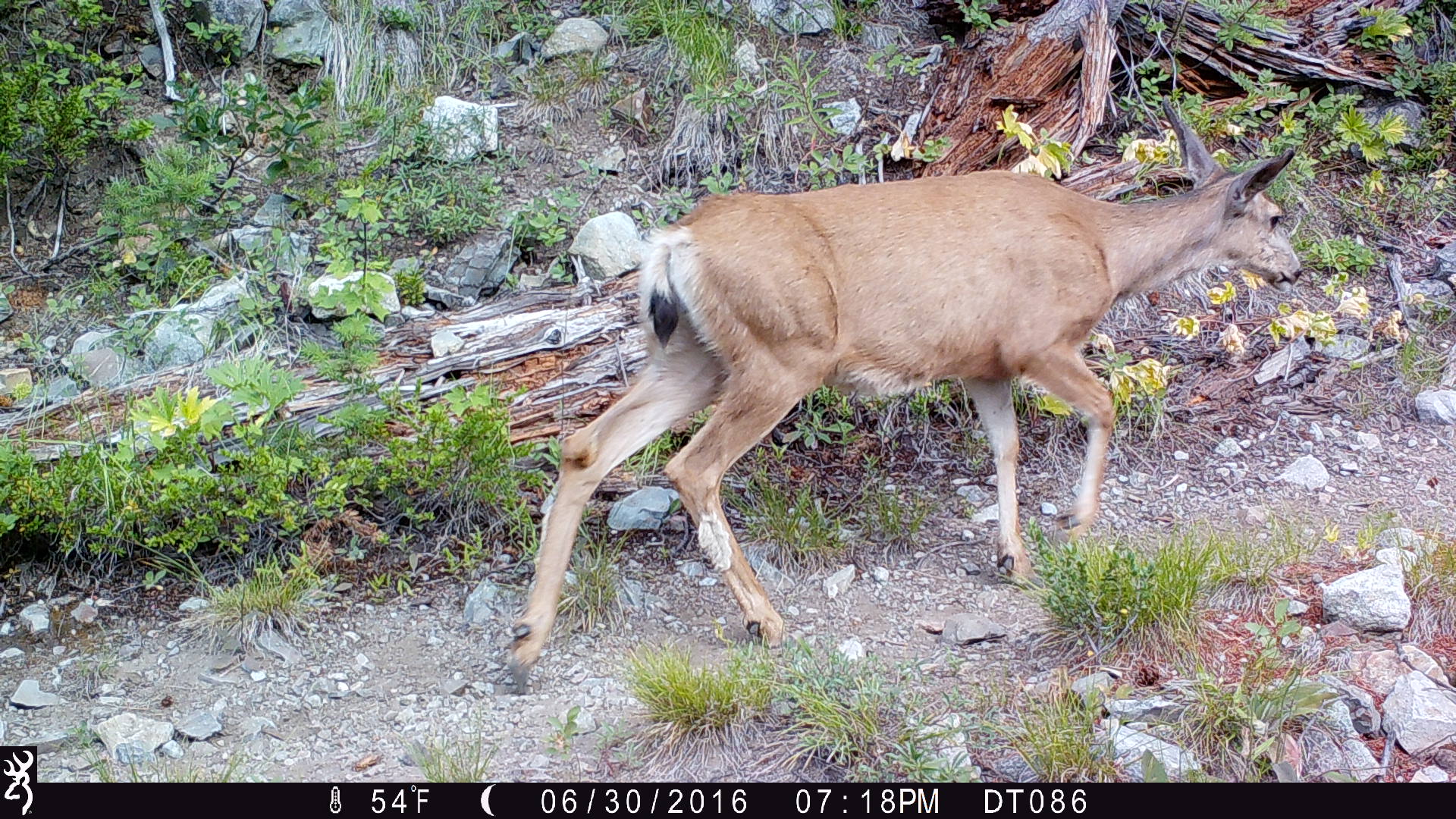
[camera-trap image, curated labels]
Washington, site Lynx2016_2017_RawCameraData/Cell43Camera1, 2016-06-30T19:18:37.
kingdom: Animalia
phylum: Chordata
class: Mammalia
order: Artiodactyla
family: Cervidae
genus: Odocoileus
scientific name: Odocoileus hemionus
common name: mule deer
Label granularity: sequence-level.